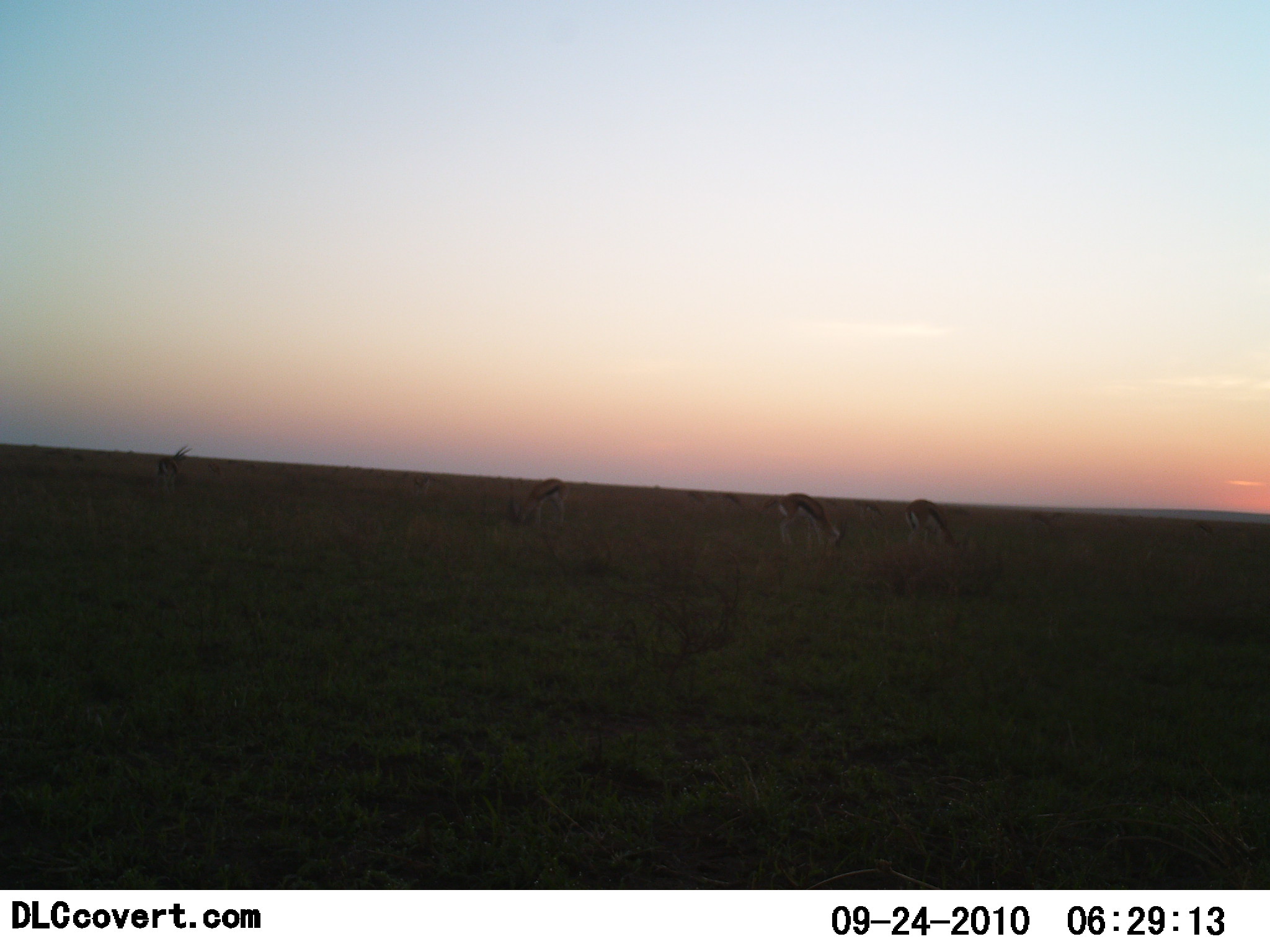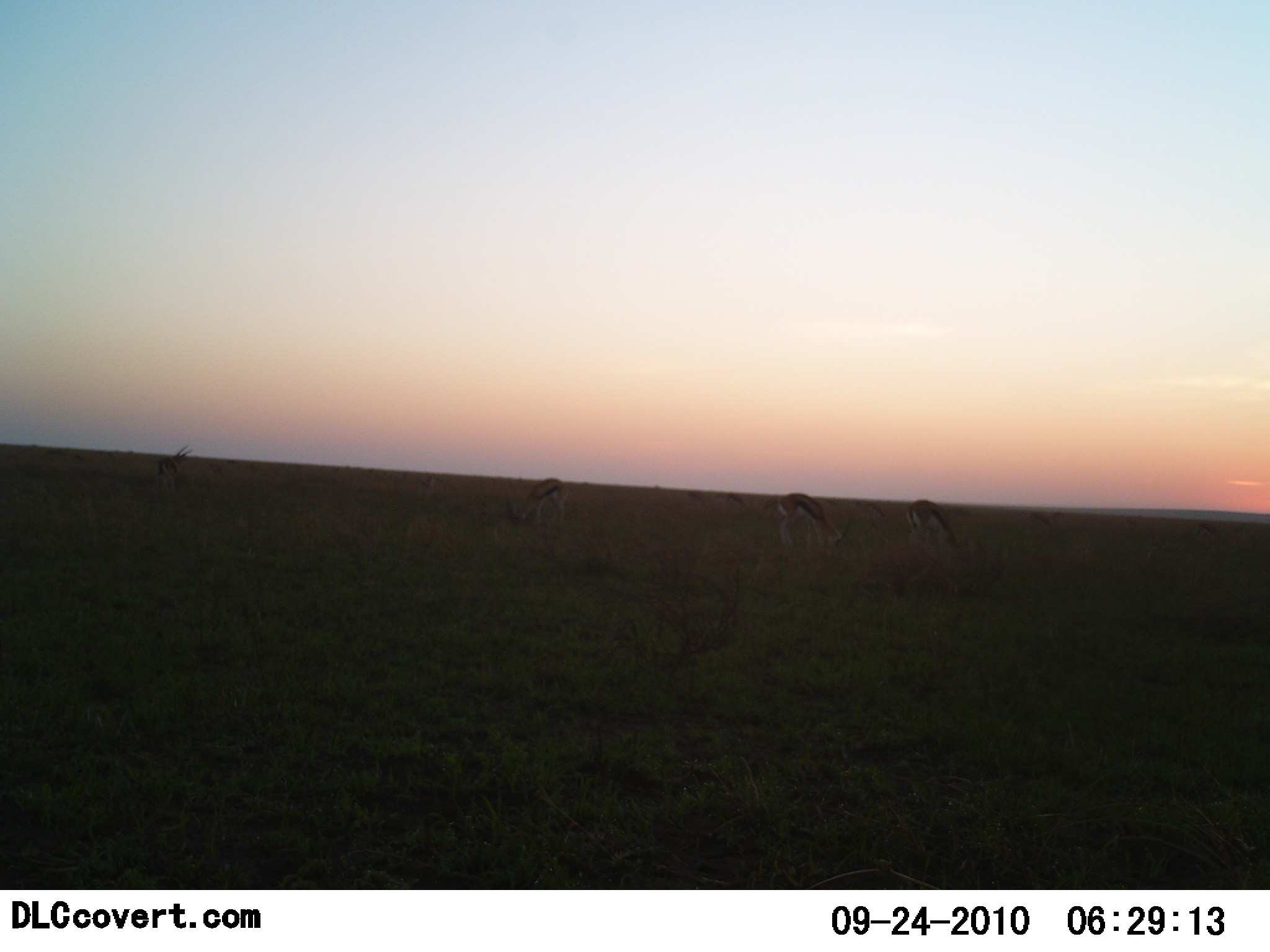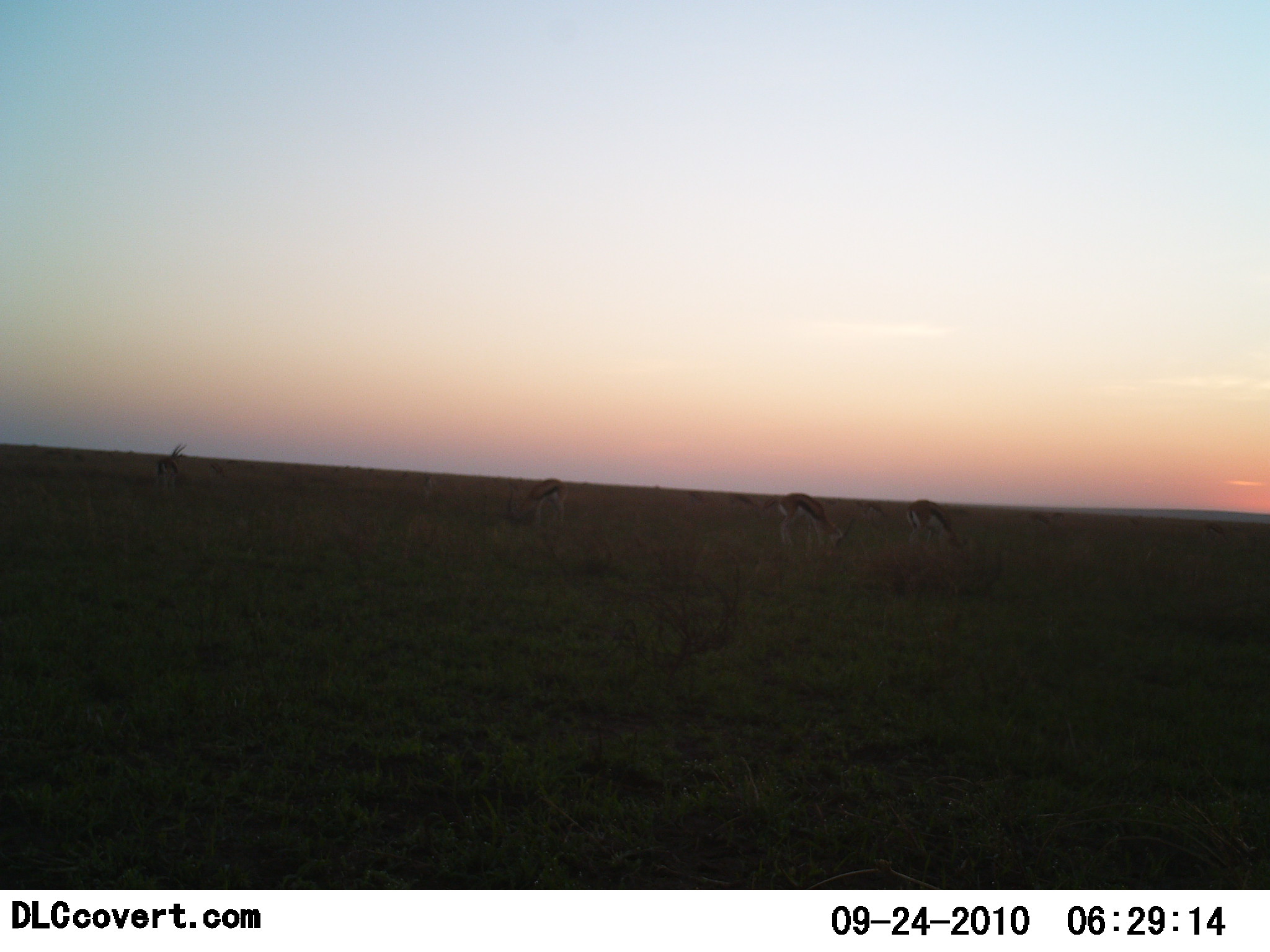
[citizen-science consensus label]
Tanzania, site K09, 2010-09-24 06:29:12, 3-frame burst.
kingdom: Animalia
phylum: Chordata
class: Mammalia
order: Artiodactyla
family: Bovidae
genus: Eudorcas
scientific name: Eudorcas thomsonii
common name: thomson's gazelle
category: gazellethomsons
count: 4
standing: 20%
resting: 0%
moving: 7%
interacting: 0%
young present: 0%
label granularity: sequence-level